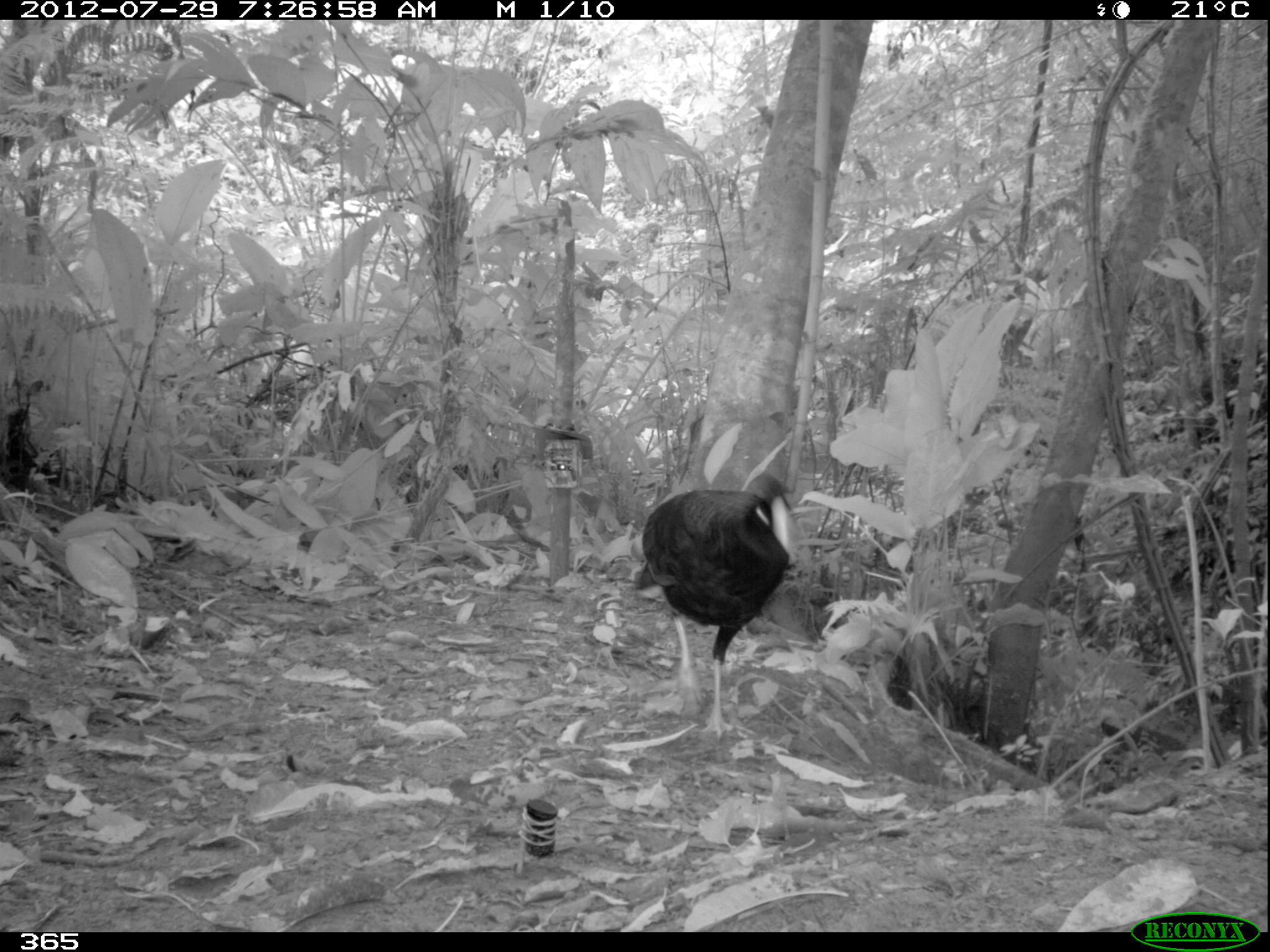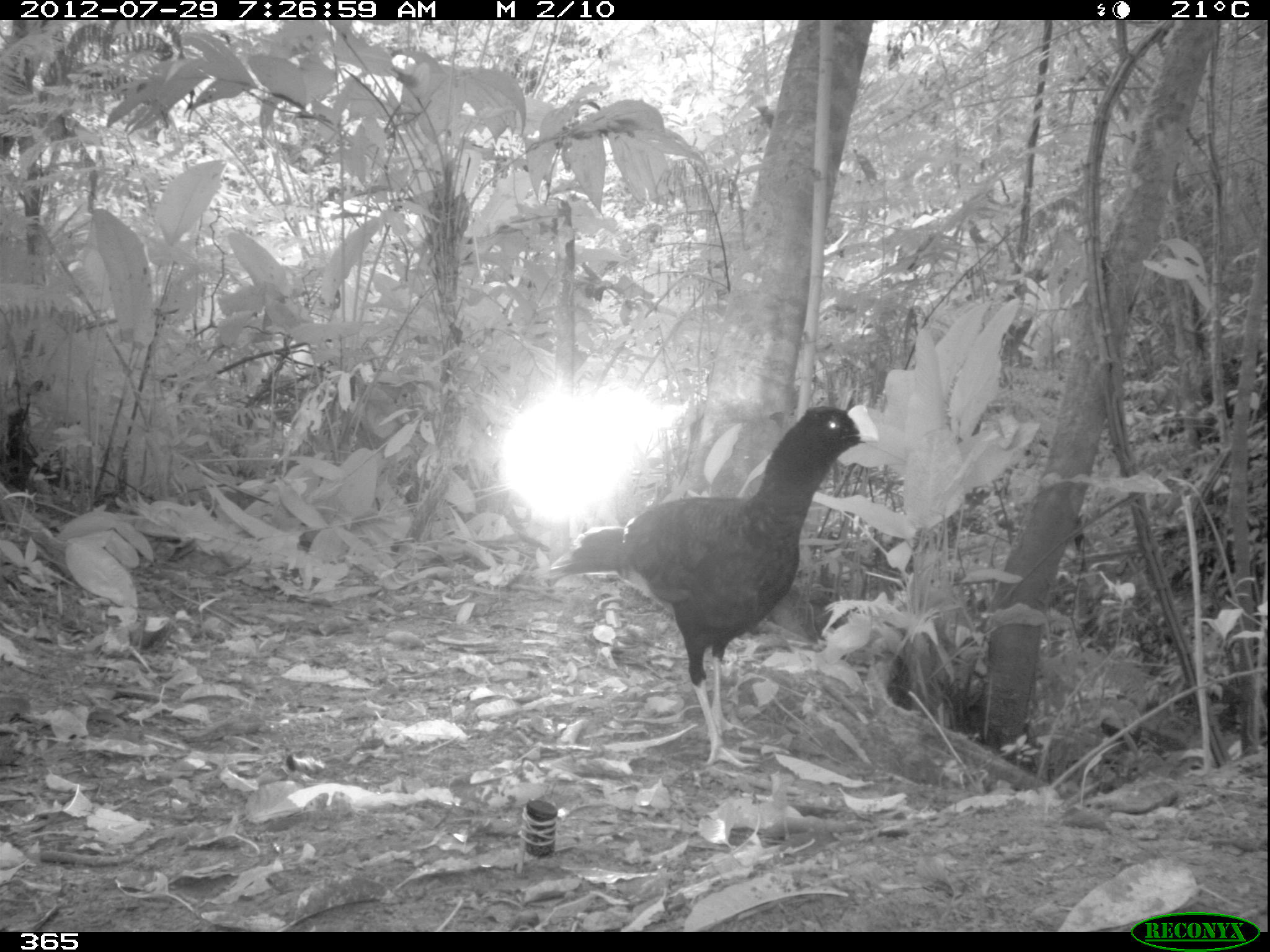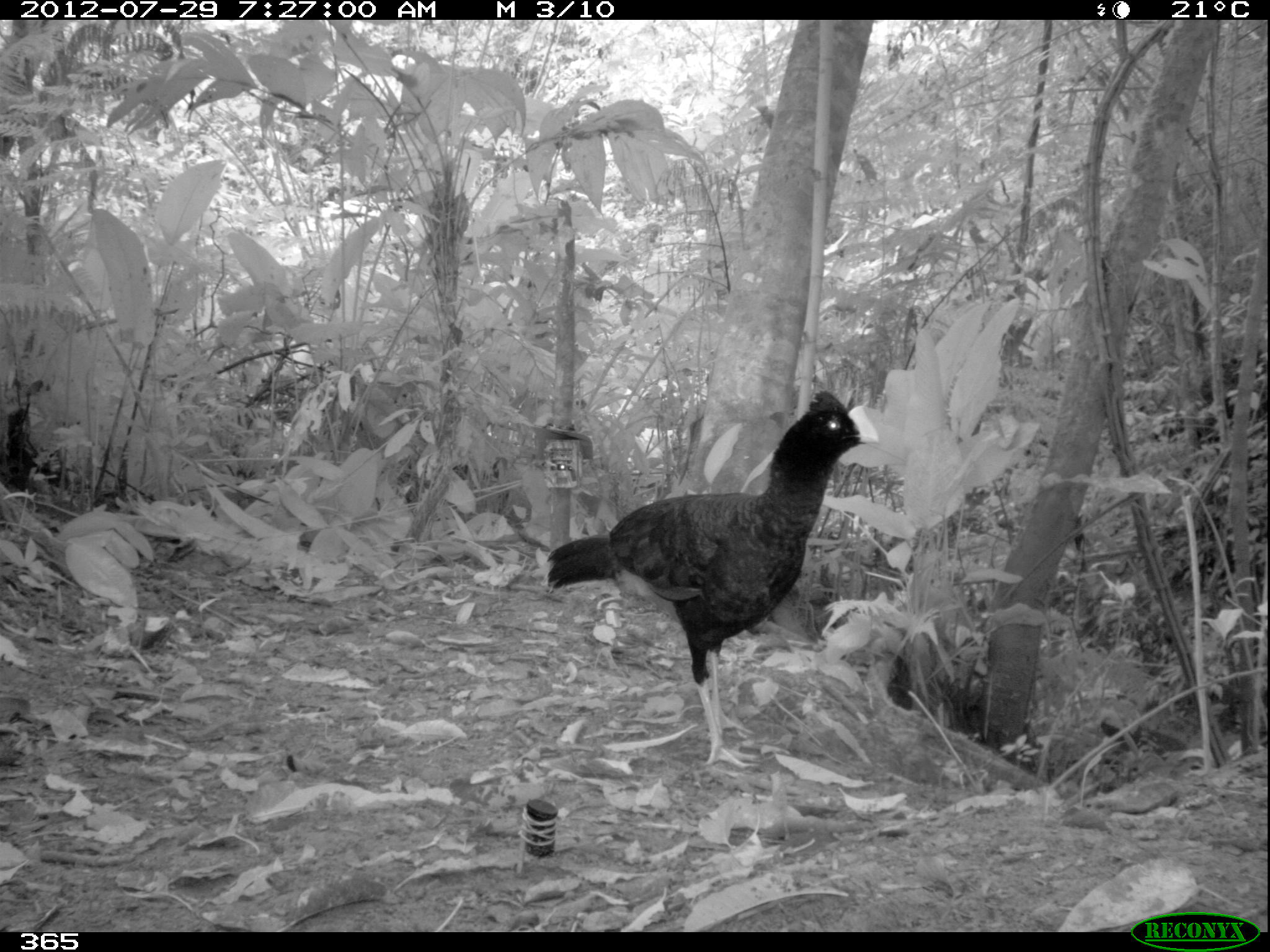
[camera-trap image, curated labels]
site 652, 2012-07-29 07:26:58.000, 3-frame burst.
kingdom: Animalia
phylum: Chordata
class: Aves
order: Galliformes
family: Cracidae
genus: Mitu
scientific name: Mitu tuberosum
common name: razor-billed curassow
Mitu tuberosum (razor-billed curassow).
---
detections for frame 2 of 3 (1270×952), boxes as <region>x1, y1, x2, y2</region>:
mitu tuberosum: <region>540, 401, 880, 774</region>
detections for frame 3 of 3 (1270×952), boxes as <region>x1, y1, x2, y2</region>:
mitu tuberosum: <region>543, 386, 881, 769</region>